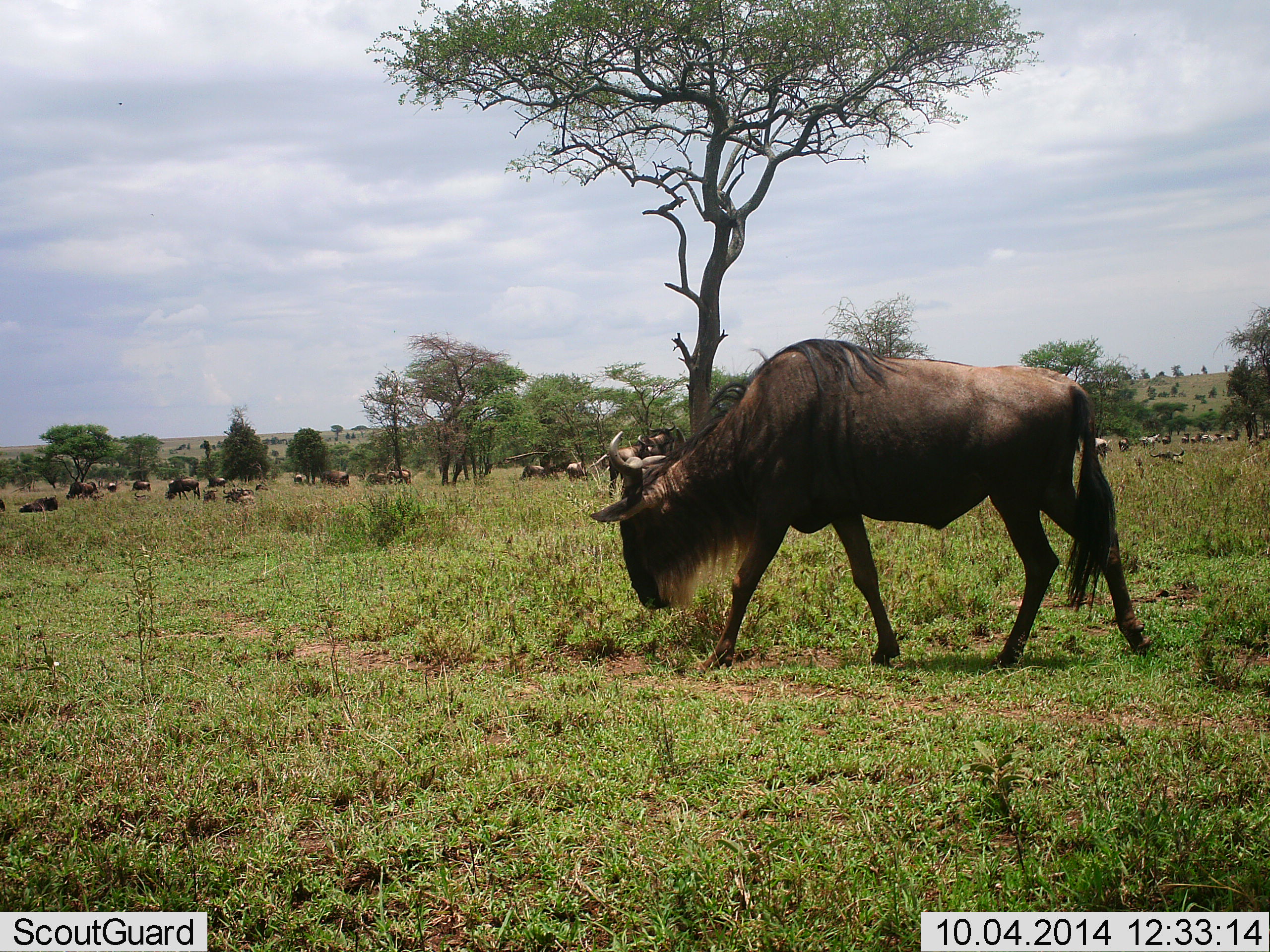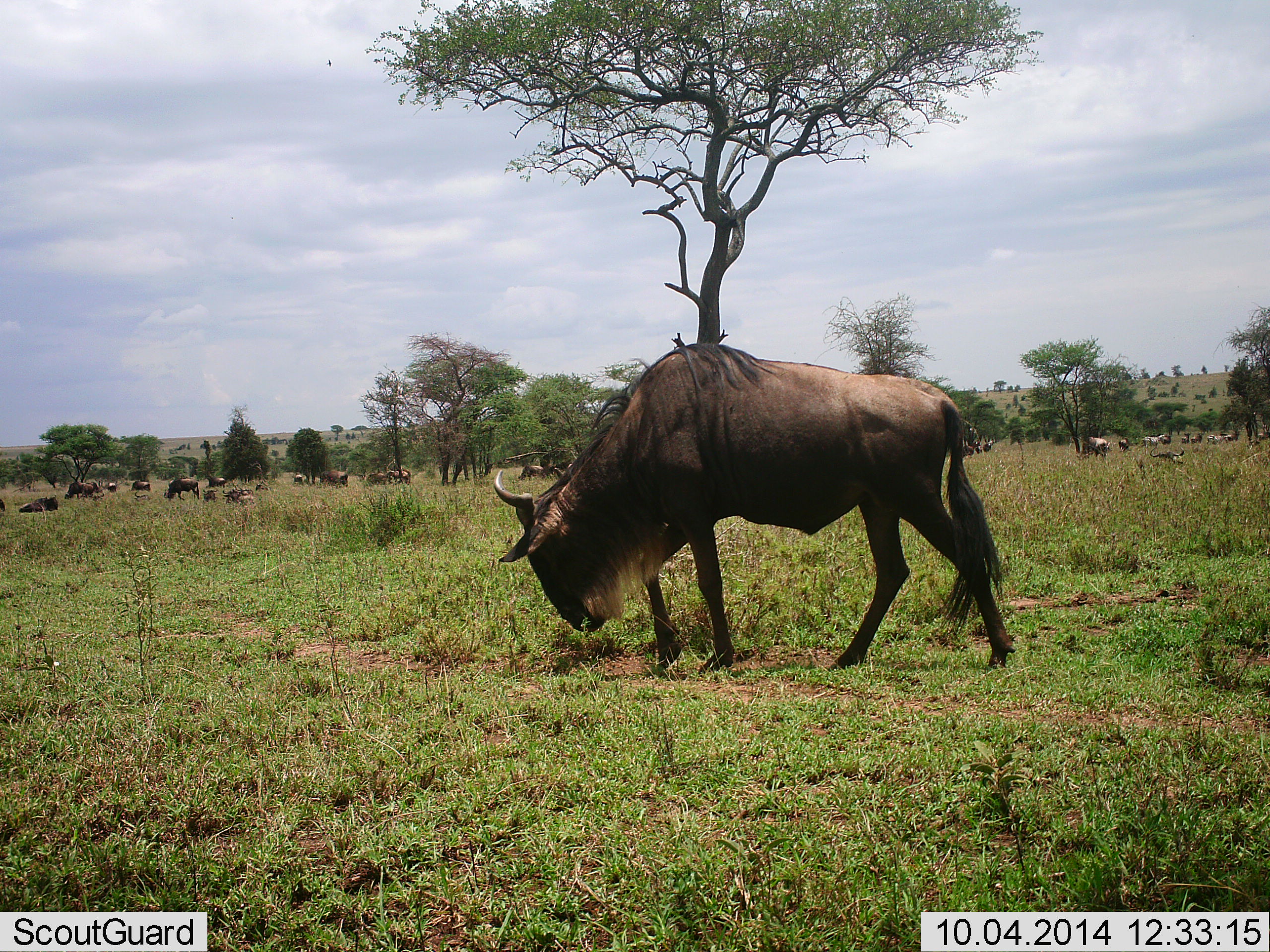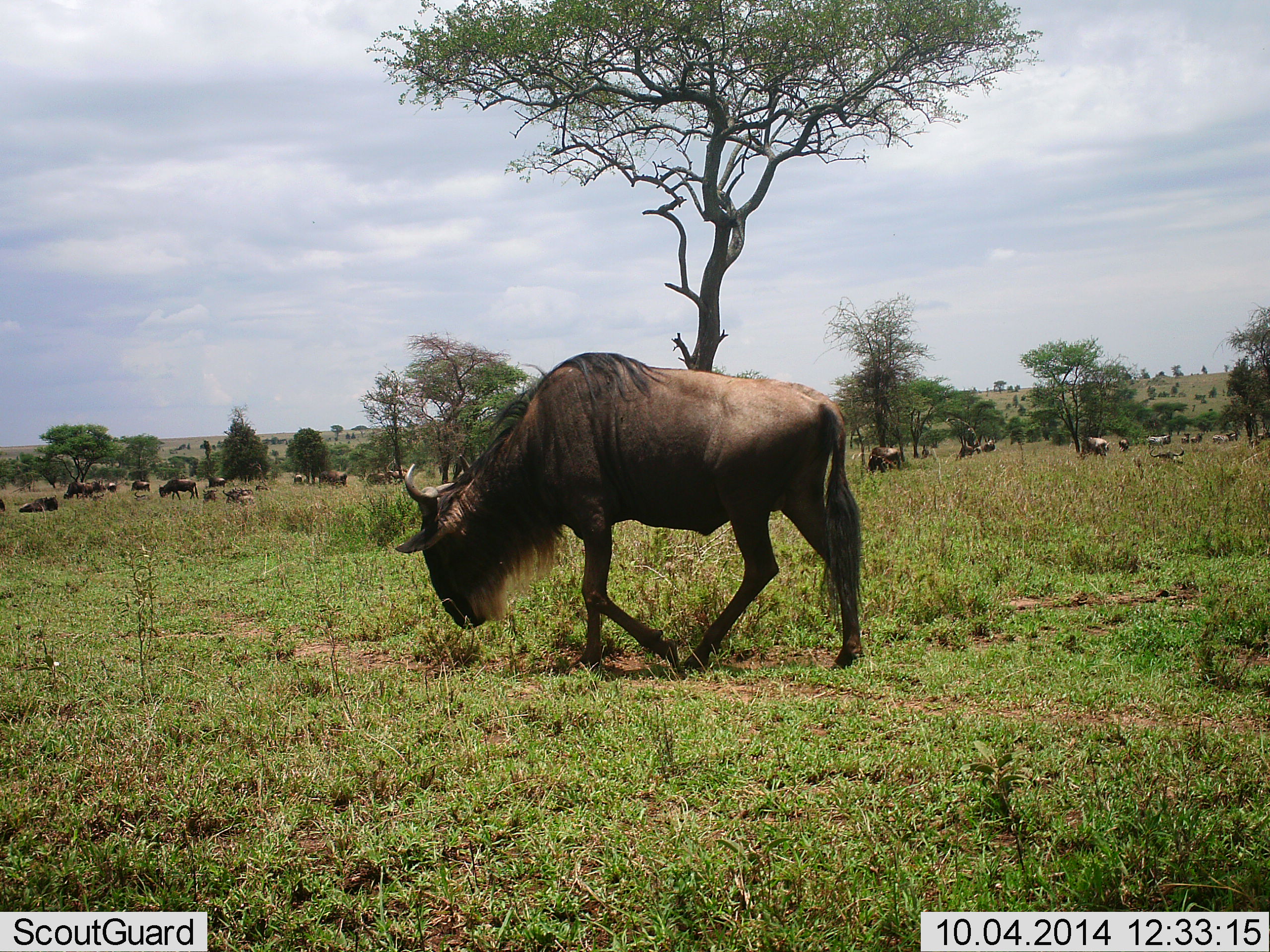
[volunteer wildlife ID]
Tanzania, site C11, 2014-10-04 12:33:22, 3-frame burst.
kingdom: Animalia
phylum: Chordata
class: Mammalia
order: Artiodactyla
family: Bovidae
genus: Connochaetes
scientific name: Connochaetes taurinus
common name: blue wildebeest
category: wildebeest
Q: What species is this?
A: Wildebeest (blue wildebeest) (Connochaetes taurinus).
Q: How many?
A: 11-50.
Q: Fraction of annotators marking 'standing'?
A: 60%.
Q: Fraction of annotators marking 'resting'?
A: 67%.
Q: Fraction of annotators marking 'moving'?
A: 60%.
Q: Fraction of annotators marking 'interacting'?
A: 7%.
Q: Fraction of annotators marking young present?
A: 0%.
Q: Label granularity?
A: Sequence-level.